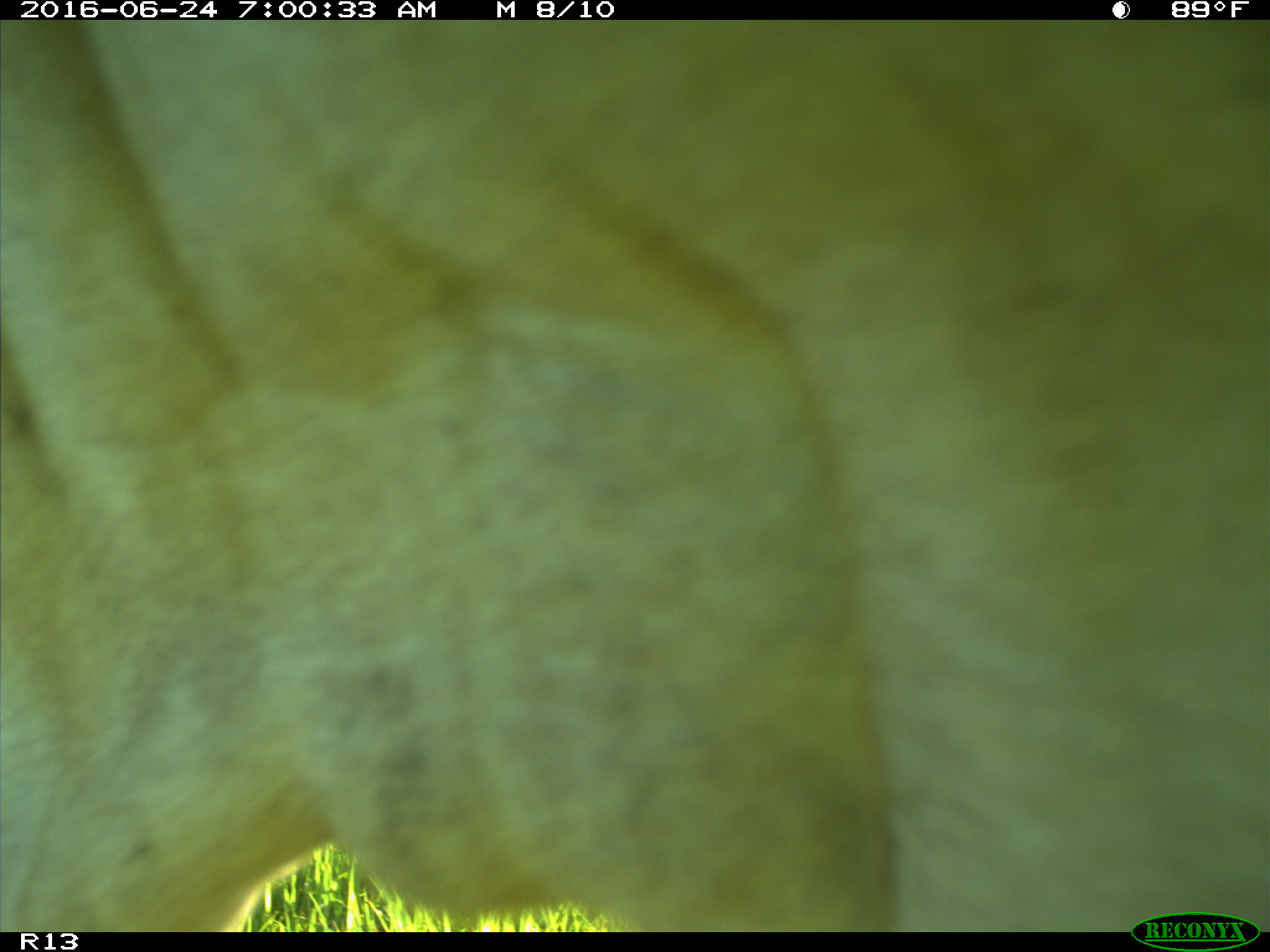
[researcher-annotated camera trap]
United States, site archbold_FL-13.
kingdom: Animalia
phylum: Chordata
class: Mammalia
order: Artiodactyla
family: Bovidae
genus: Bos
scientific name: Bos taurus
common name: domestic cow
Bos taurus (domestic cow).